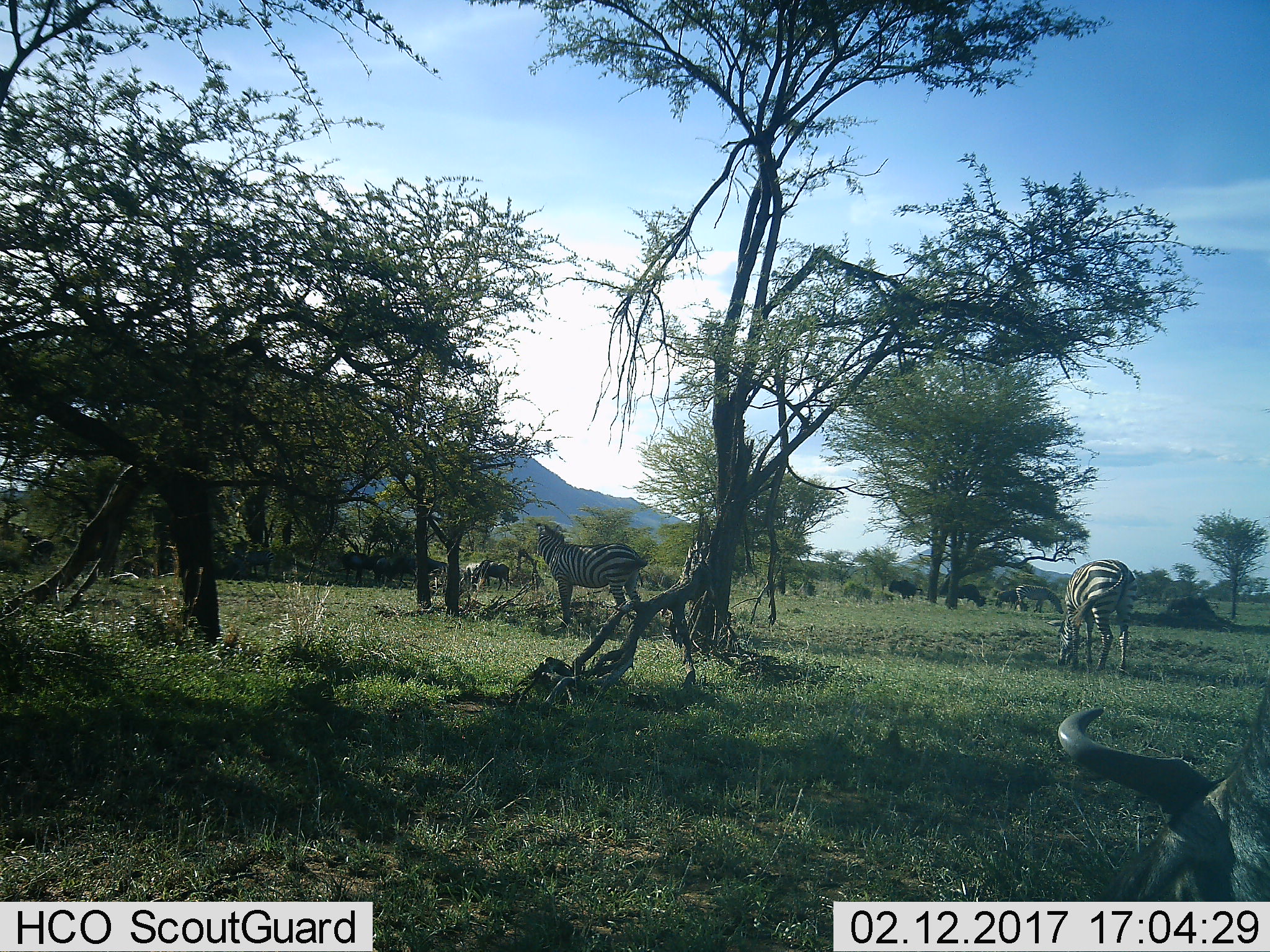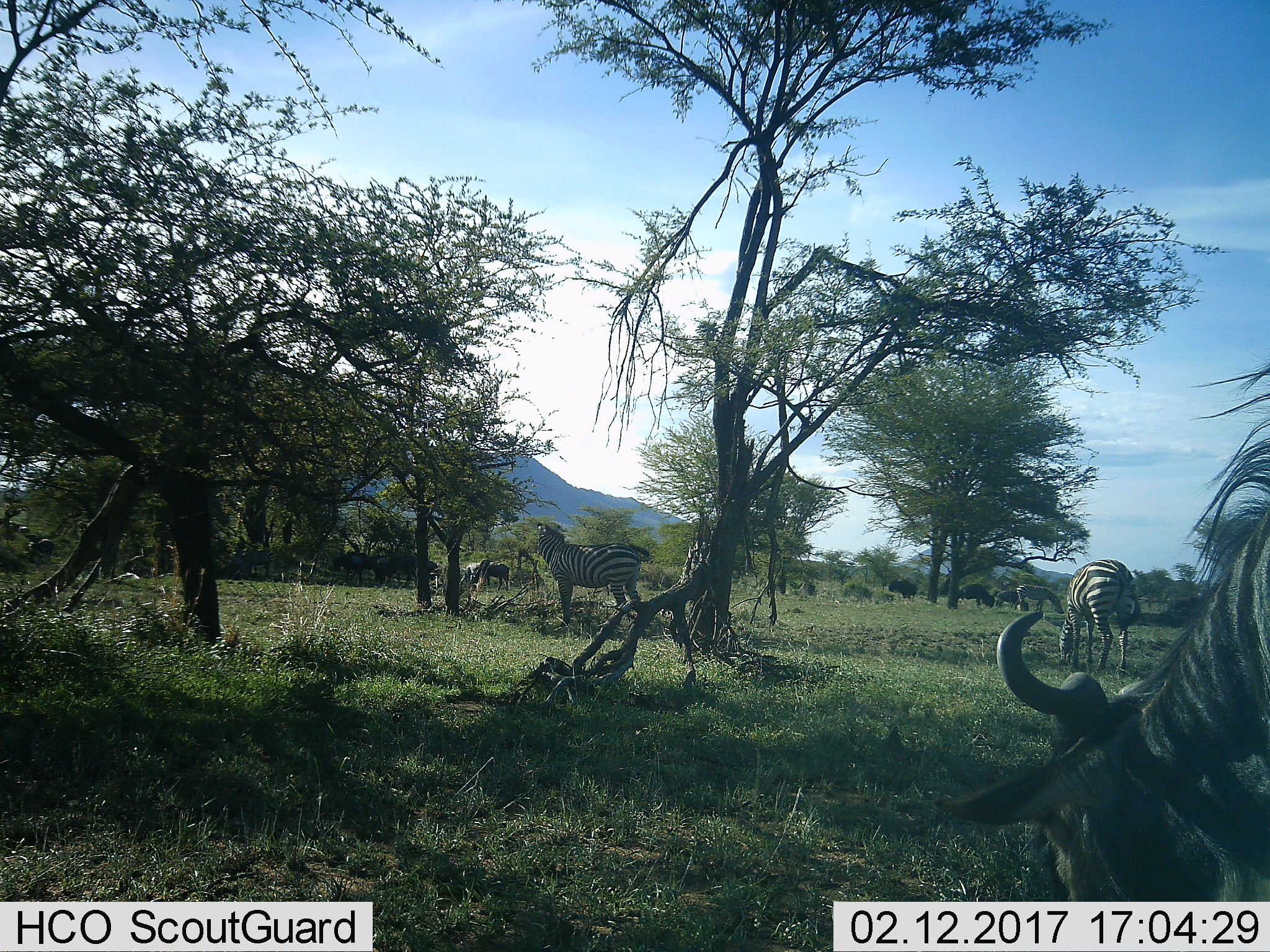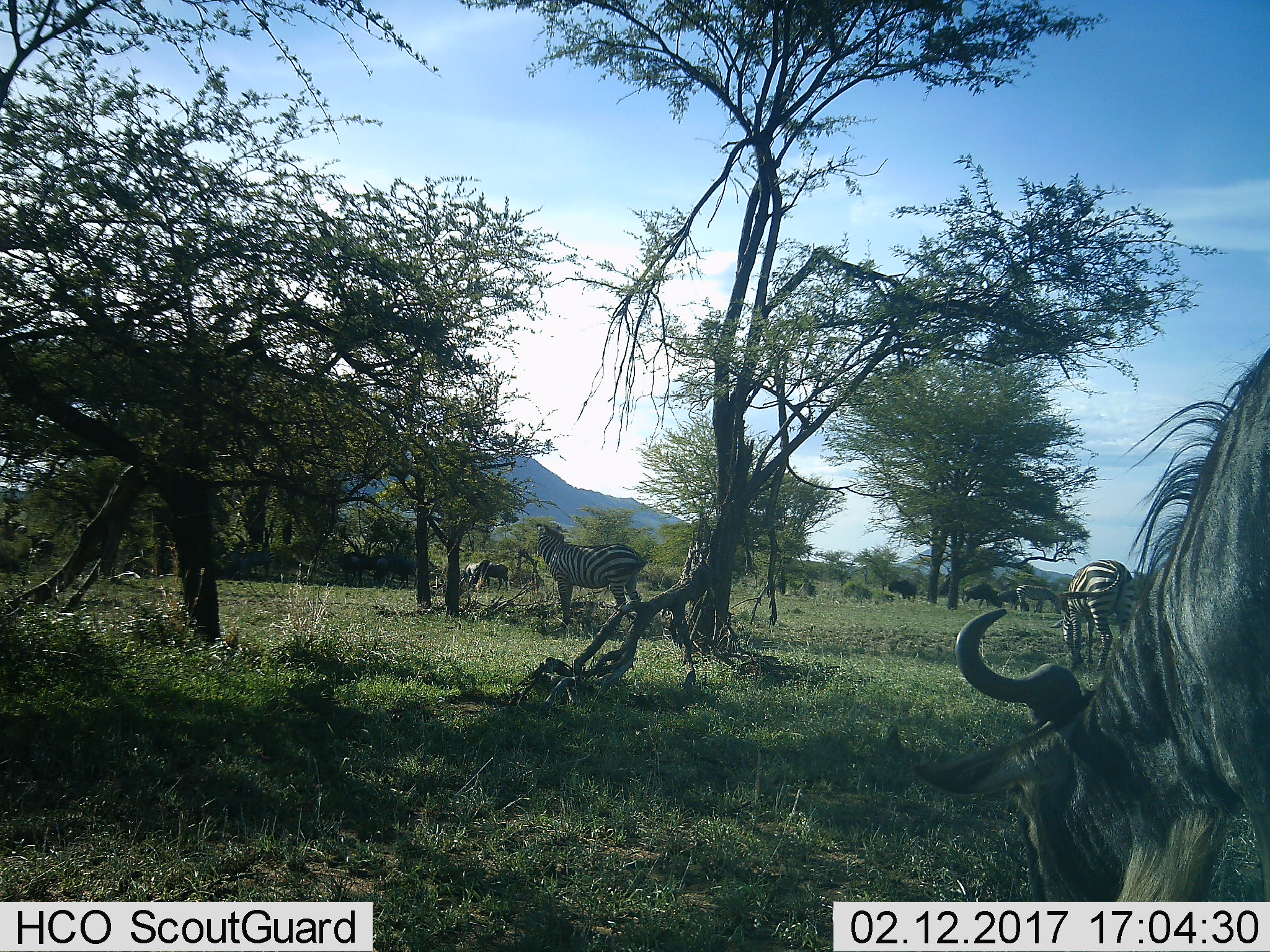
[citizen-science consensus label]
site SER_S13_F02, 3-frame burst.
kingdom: Animalia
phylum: Chordata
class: Mammalia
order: Artiodactyla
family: Bovidae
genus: Connochaetes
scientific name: Connochaetes taurinus taurinus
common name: blue wildebeest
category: wildebeestblue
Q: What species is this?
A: Wildebeestblue (blue wildebeest) (Connochaetes taurinus taurinus).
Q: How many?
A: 8.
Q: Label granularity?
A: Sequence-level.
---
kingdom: Animalia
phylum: Chordata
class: Mammalia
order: Perissodactyla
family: Equidae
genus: Equus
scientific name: Equus quagga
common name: plains zebra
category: zebraplains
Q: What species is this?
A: Zebraplains (plains zebra) (Equus quagga).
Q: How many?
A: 4.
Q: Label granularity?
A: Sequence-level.